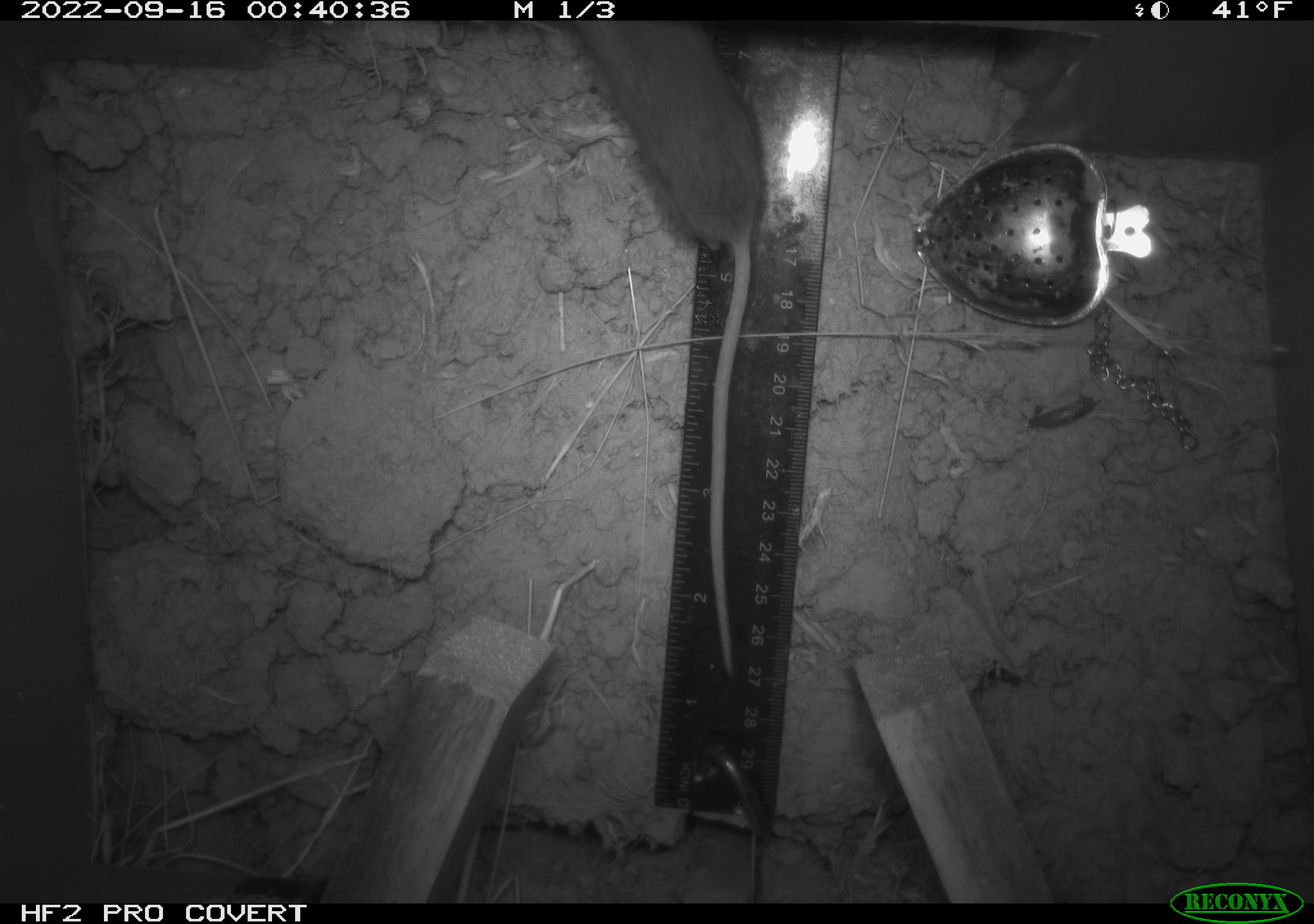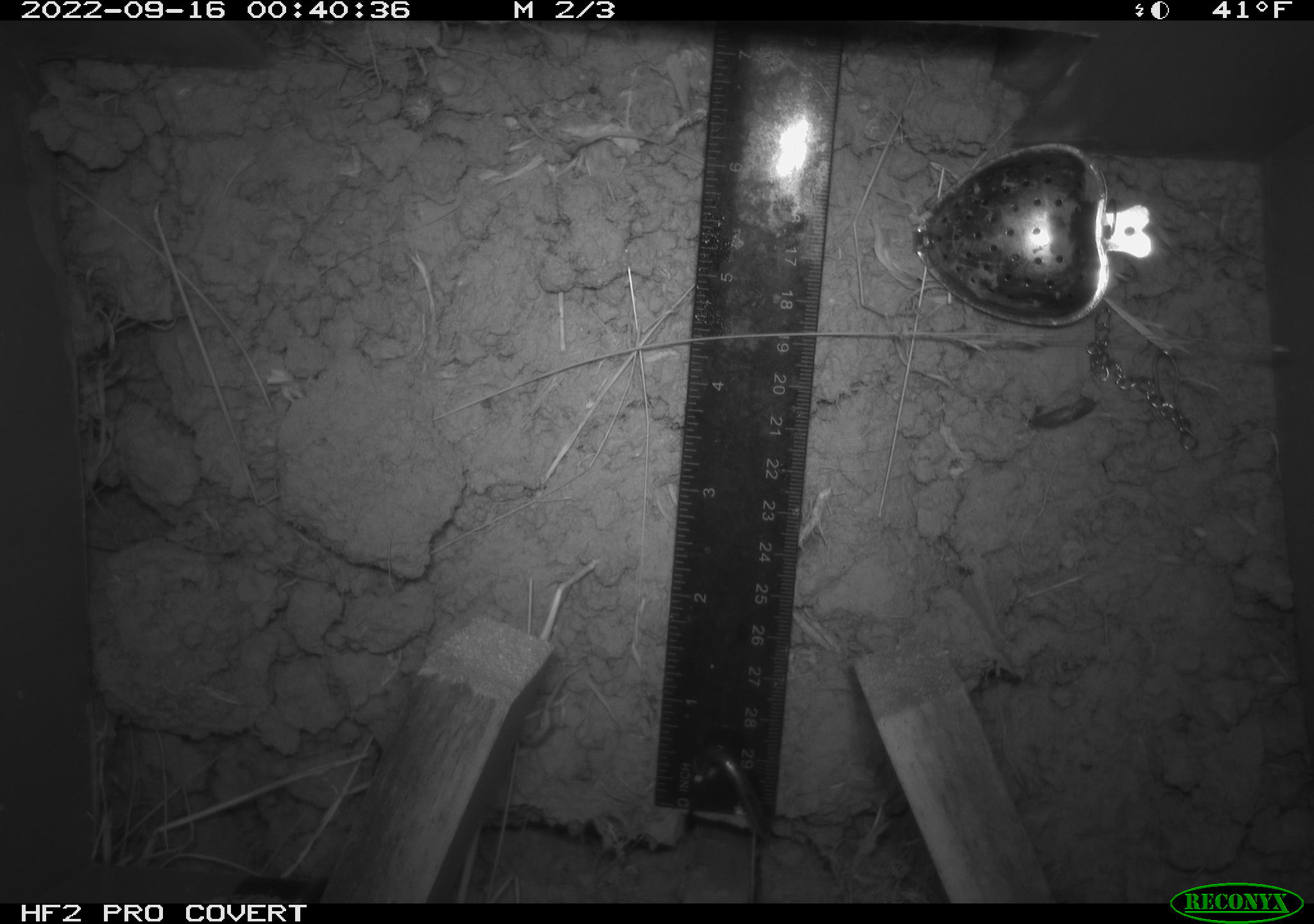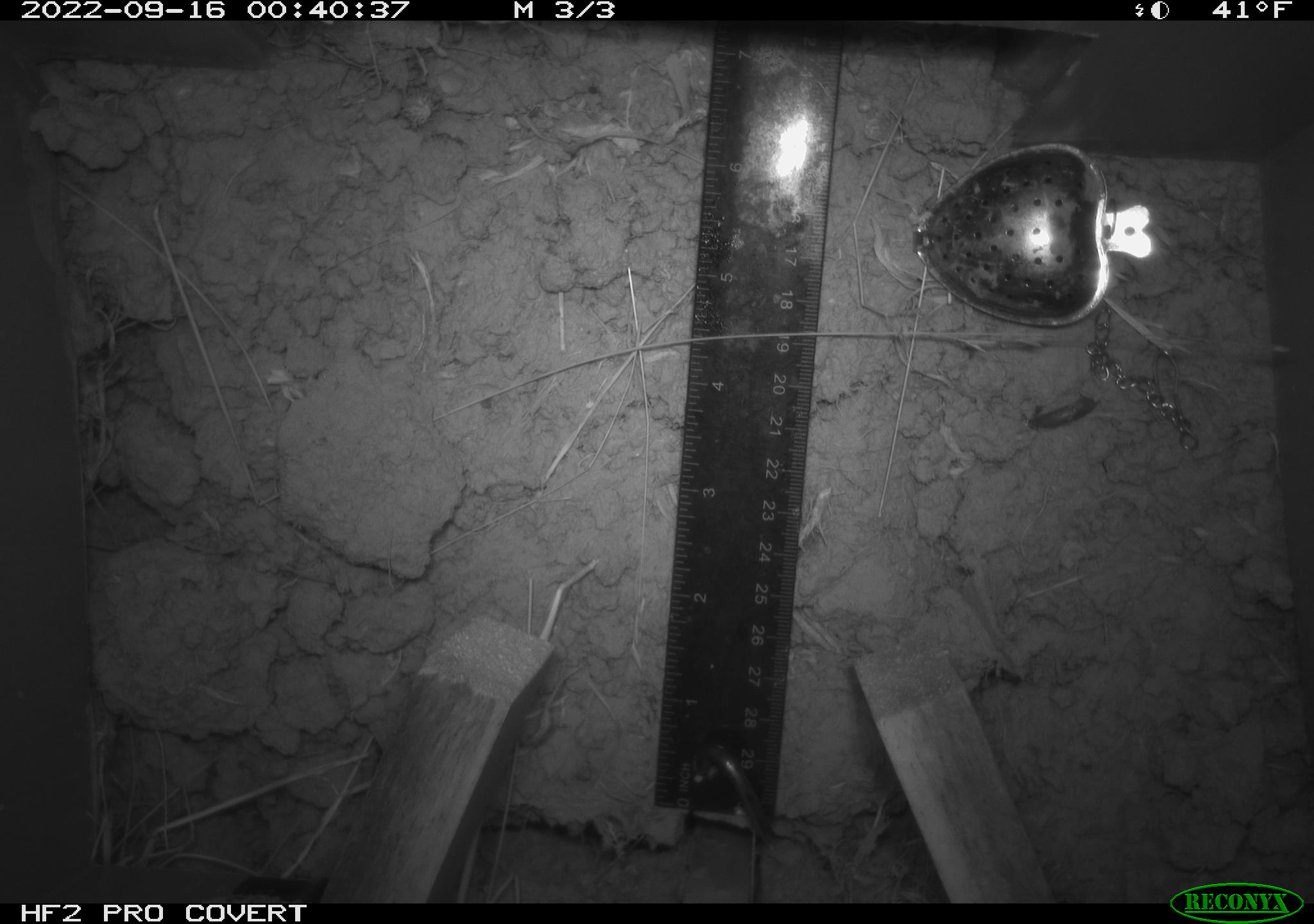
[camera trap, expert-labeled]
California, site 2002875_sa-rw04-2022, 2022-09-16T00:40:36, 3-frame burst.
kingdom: Animalia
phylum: Chordata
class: Mammalia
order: Rodentia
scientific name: Rodentia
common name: mouse species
Mouse species (Rodentia).